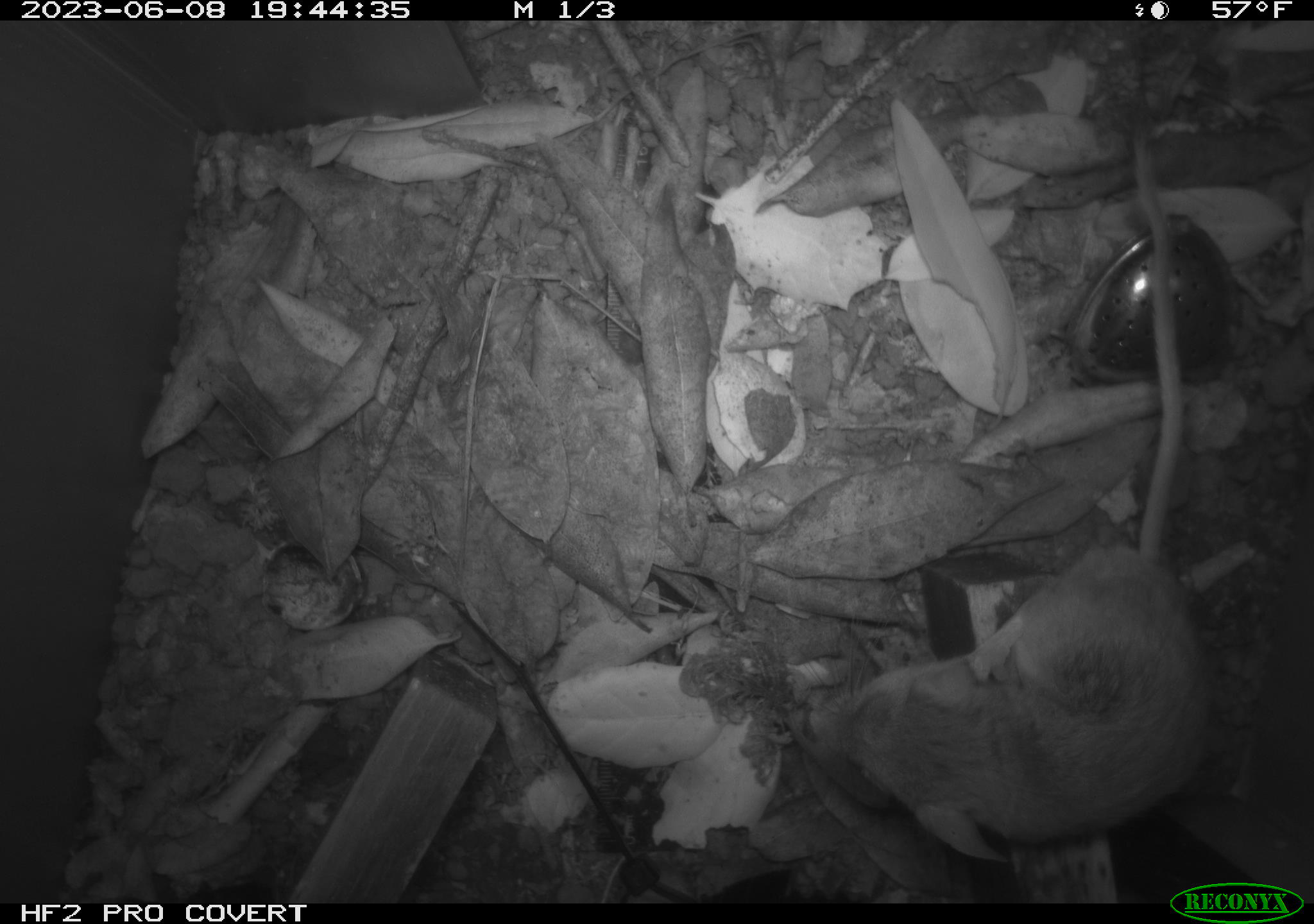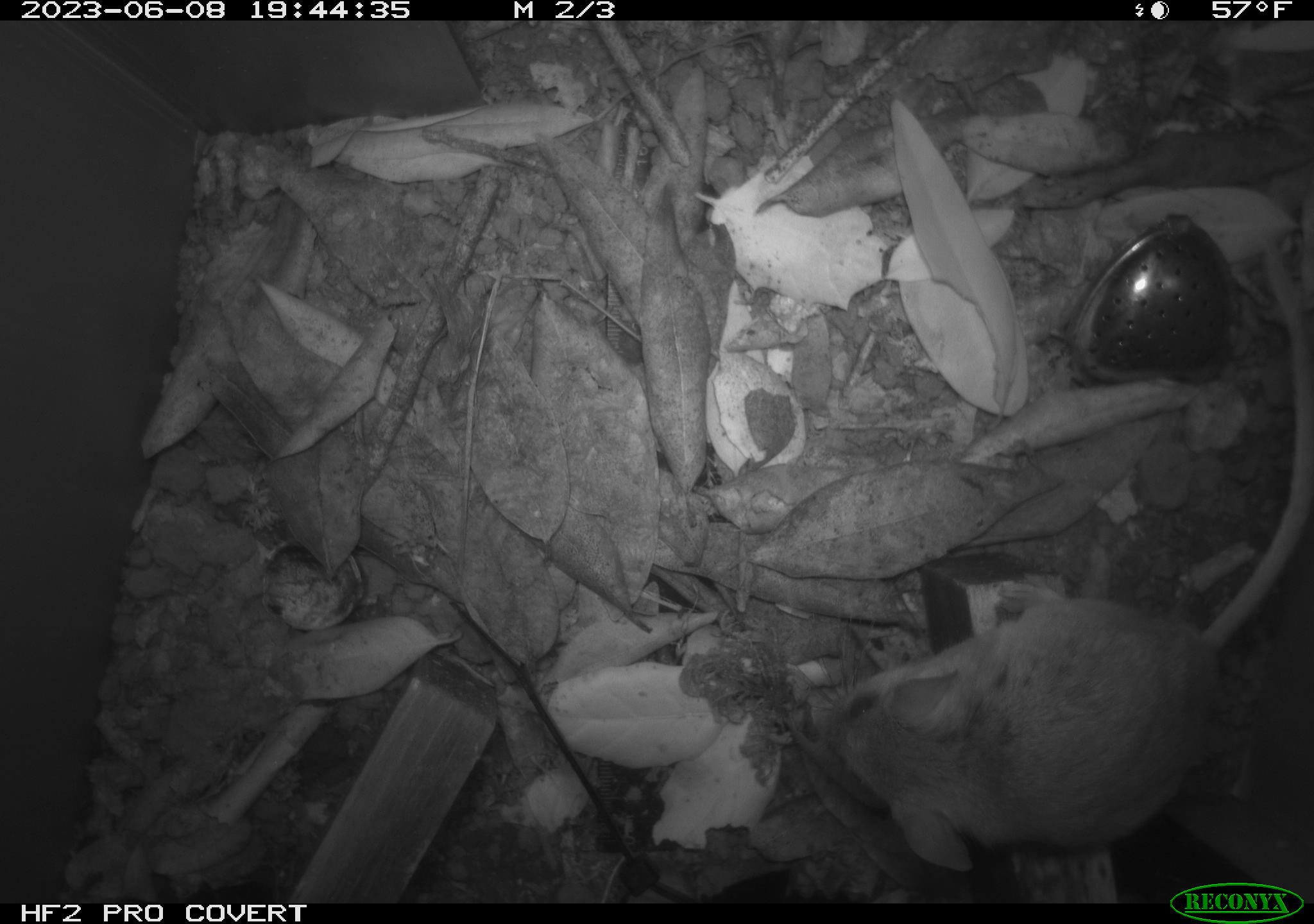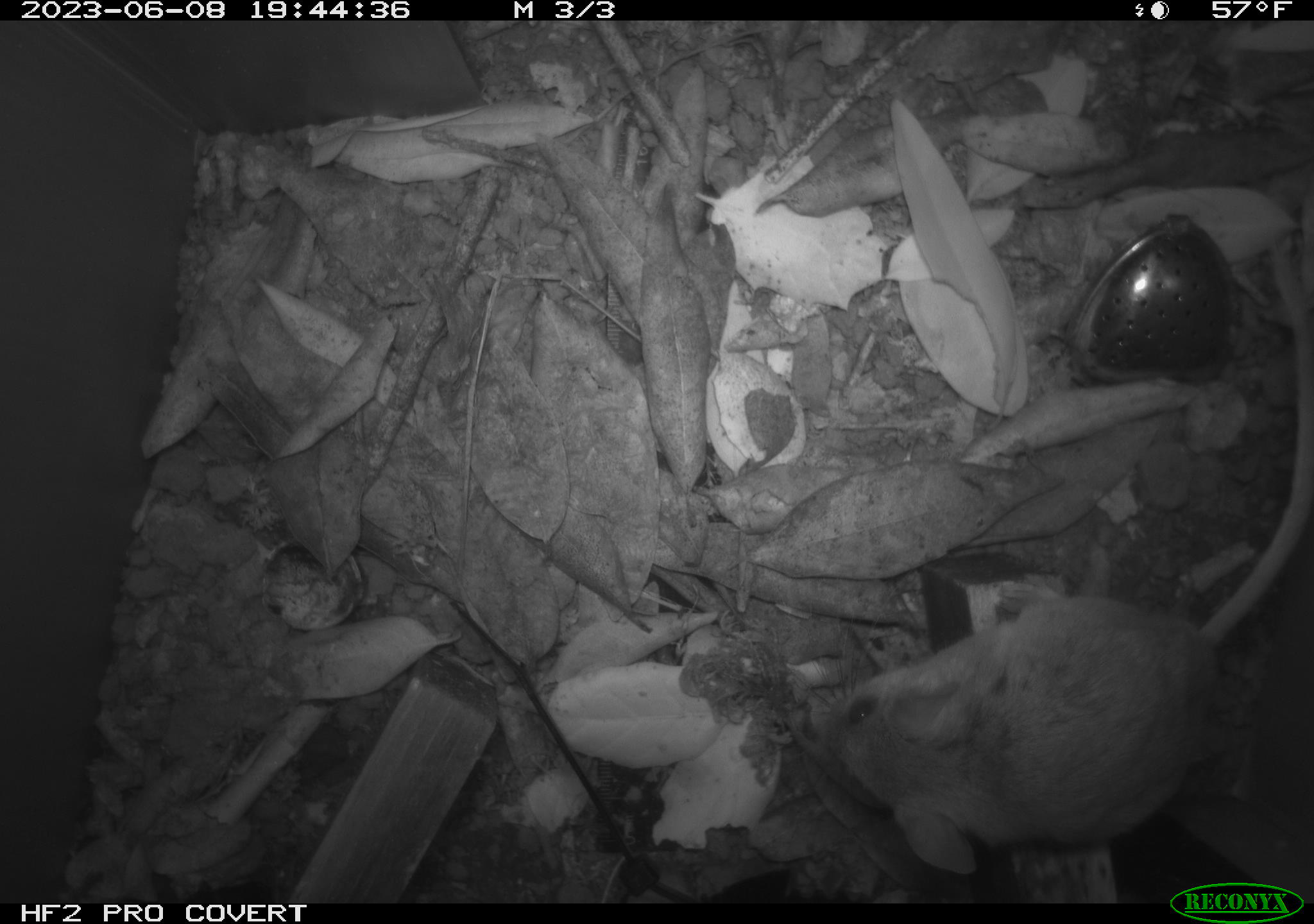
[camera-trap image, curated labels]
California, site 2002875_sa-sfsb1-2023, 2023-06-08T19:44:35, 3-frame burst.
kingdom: Animalia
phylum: Chordata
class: Mammalia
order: Rodentia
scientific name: Rodentia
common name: mouse species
Mouse species (Rodentia).